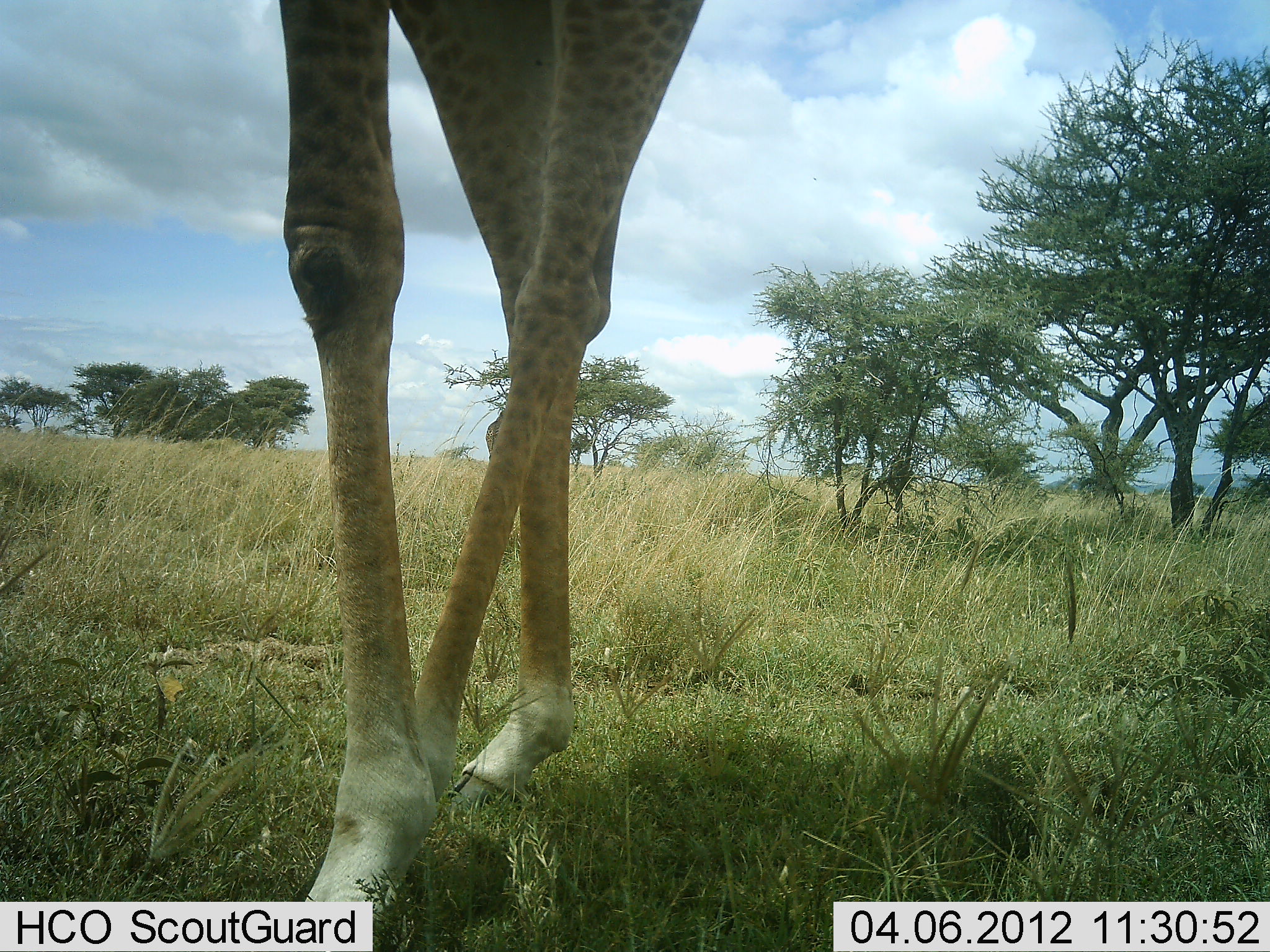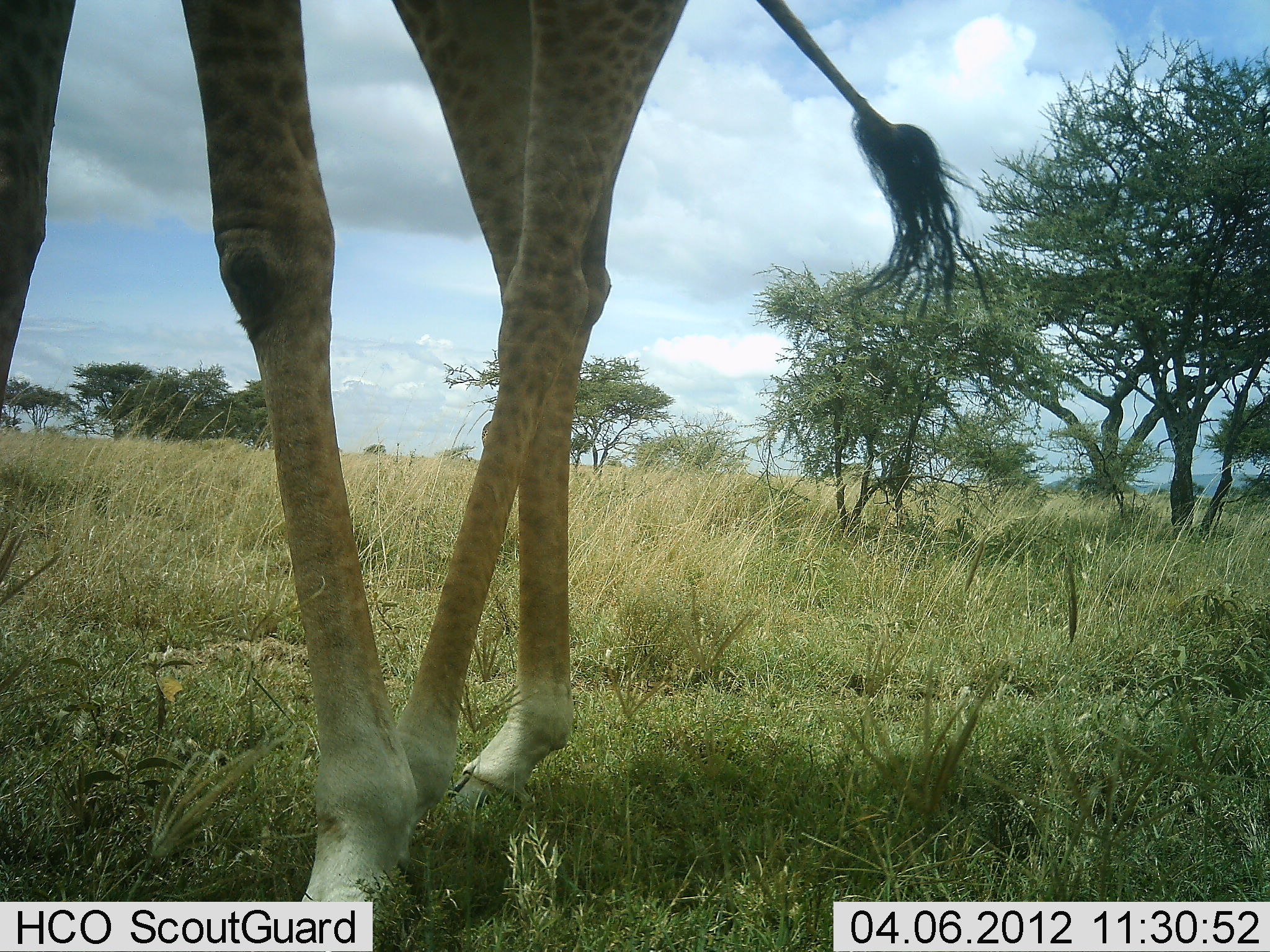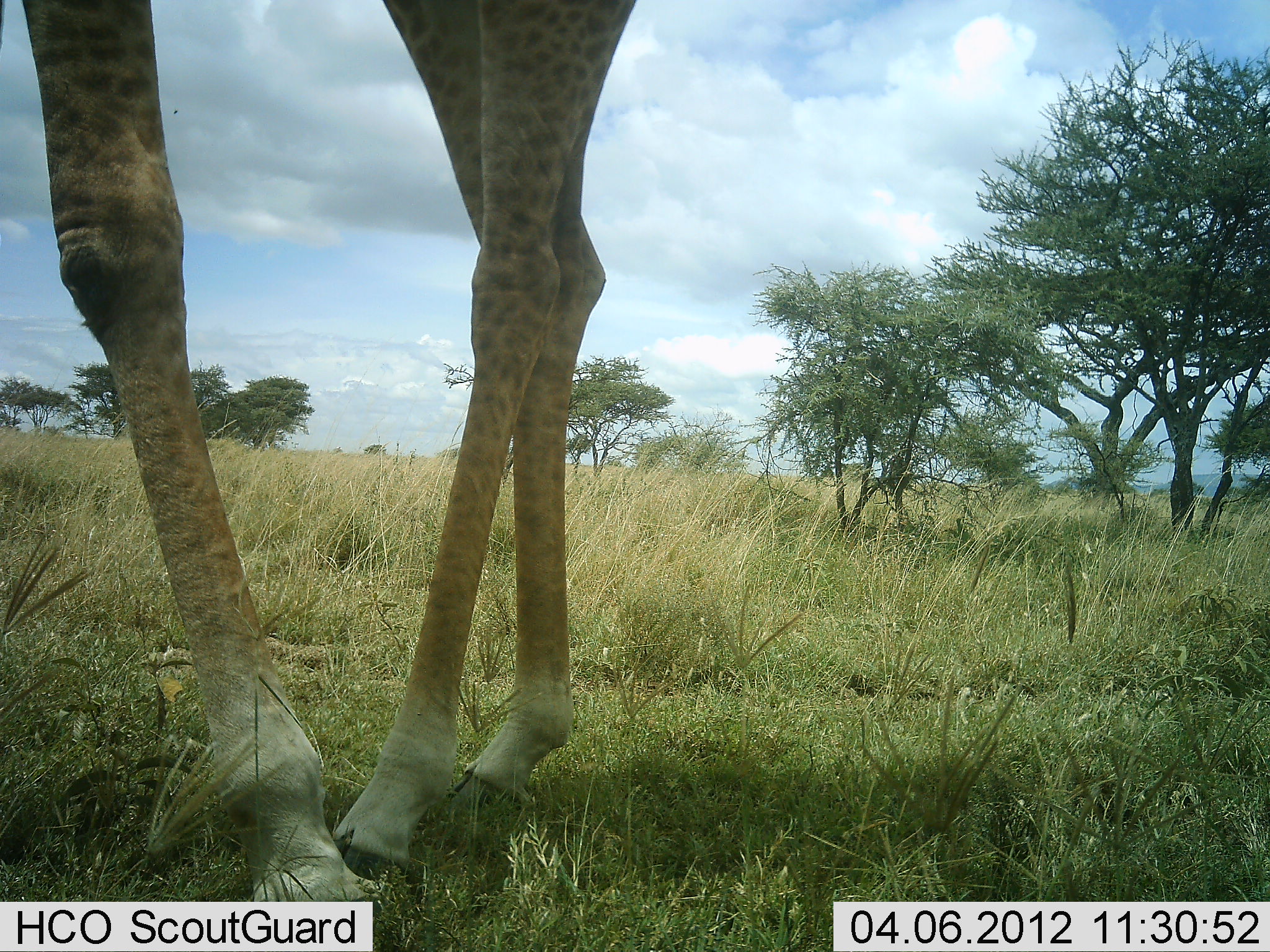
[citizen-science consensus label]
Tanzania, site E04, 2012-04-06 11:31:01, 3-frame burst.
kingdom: Animalia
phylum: Chordata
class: Mammalia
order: Artiodactyla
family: Giraffidae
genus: Giraffa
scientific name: Giraffa camelopardalis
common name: giraffe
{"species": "giraffe (Giraffa camelopardalis)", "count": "1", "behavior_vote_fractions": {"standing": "64%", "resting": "4%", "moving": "36%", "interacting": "0%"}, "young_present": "0%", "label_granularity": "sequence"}